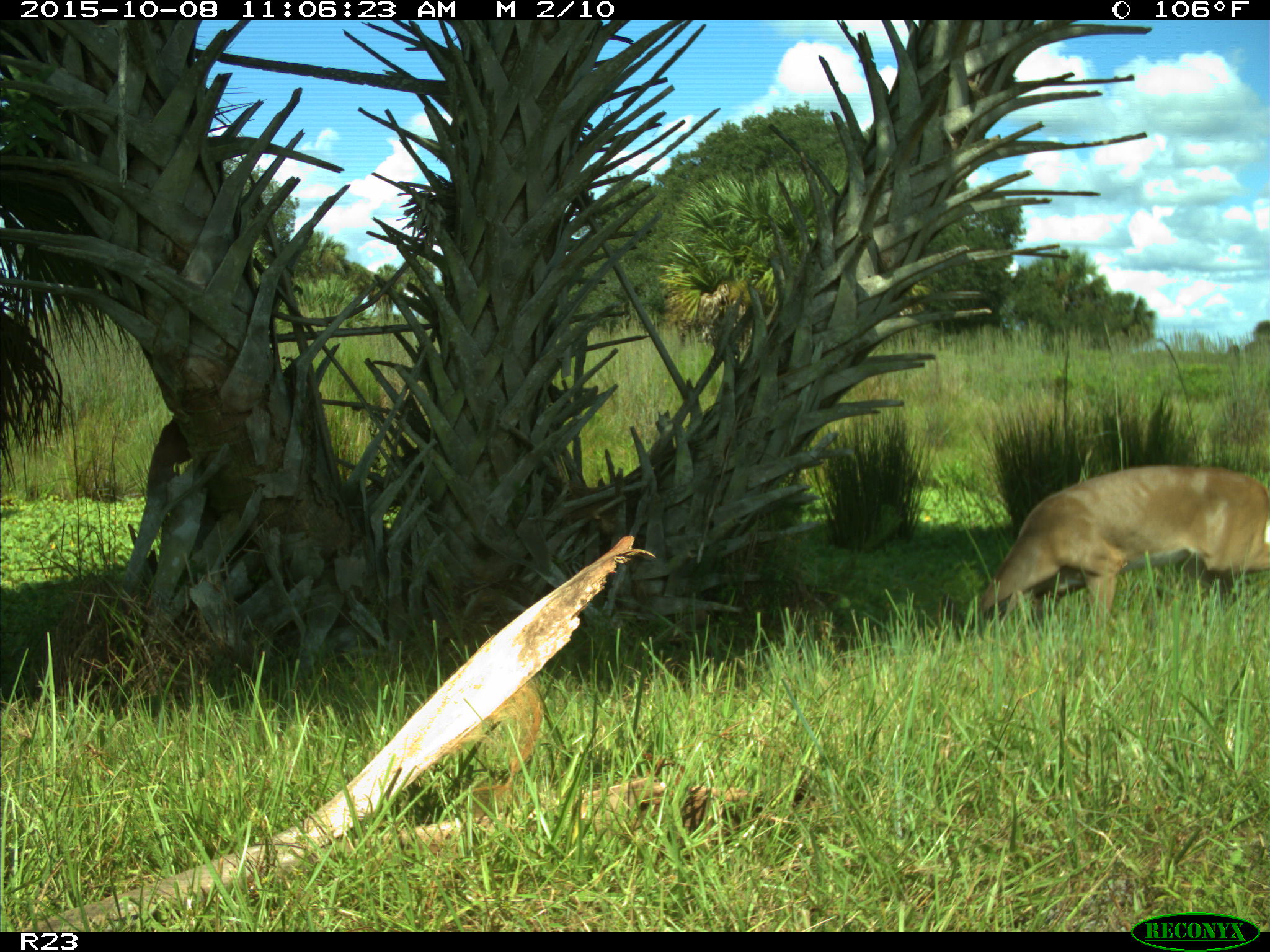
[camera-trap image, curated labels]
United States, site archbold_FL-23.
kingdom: Animalia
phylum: Chordata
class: Mammalia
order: Artiodactyla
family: Cervidae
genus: Odocoileus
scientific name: Odocoileus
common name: deer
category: unidentified deer